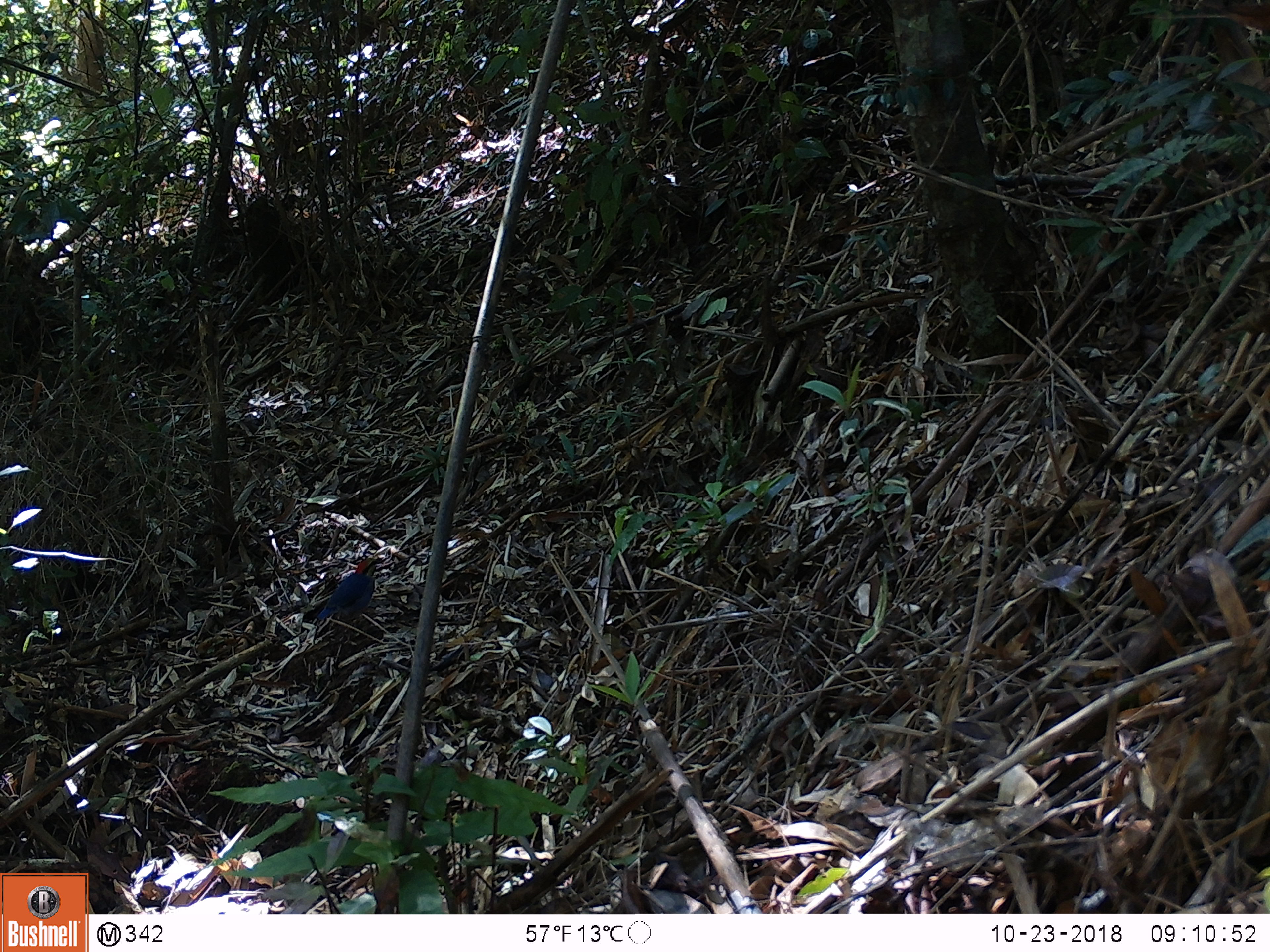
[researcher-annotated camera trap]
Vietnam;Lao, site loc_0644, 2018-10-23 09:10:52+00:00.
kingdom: Animalia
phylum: Chordata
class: Aves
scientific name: Aves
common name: bird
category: unidentified bird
Unidentified bird (bird) (Aves). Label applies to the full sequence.